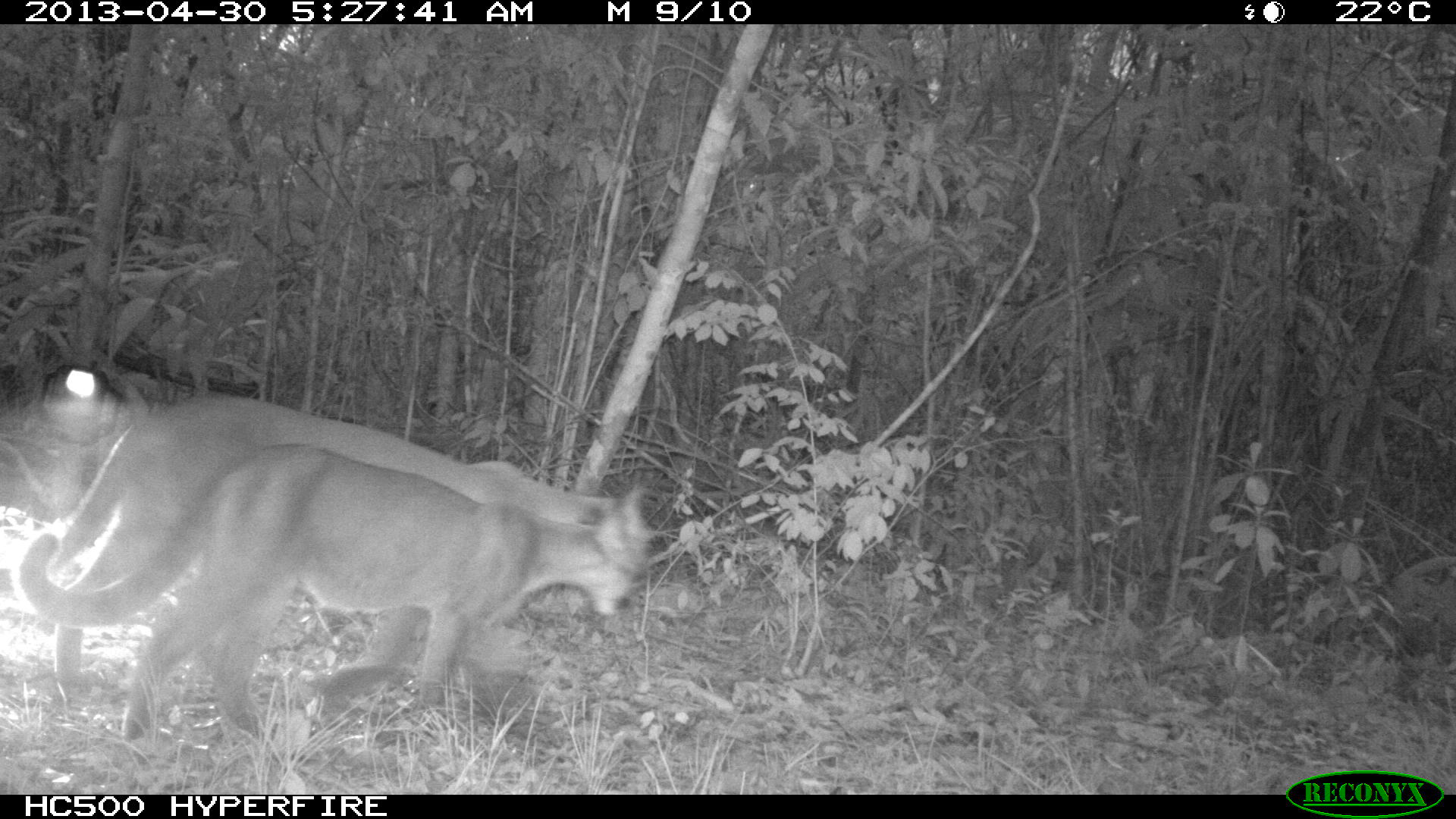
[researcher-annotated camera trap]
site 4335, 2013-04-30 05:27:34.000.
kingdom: Animalia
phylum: Chordata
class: Mammalia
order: Carnivora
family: Felidae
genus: Puma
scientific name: Puma concolor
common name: mountain lion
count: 2